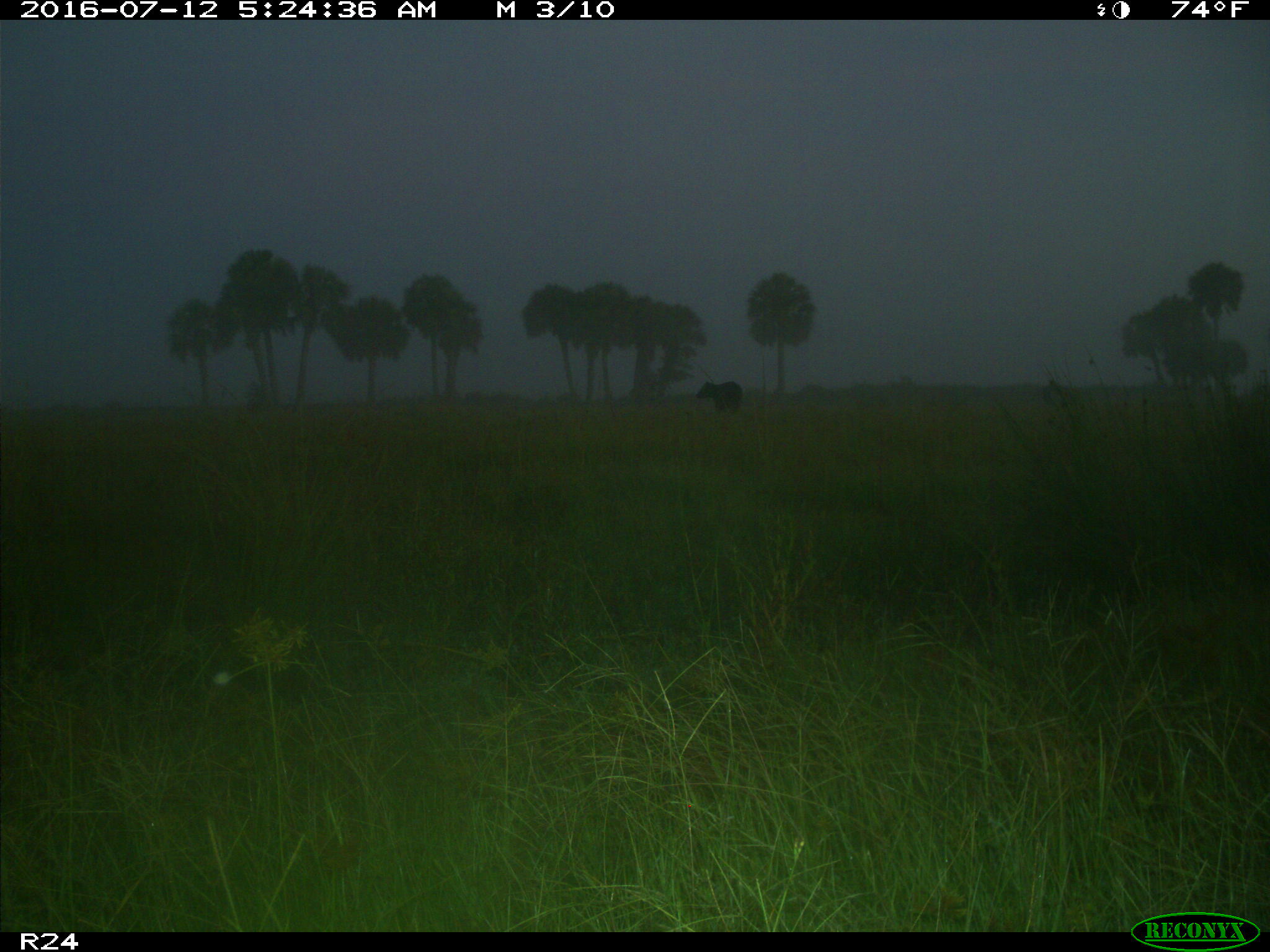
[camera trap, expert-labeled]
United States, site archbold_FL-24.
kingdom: Animalia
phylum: Chordata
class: Mammalia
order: Artiodactyla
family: Bovidae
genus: Bos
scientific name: Bos taurus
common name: domestic cow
Bos taurus (domestic cow).